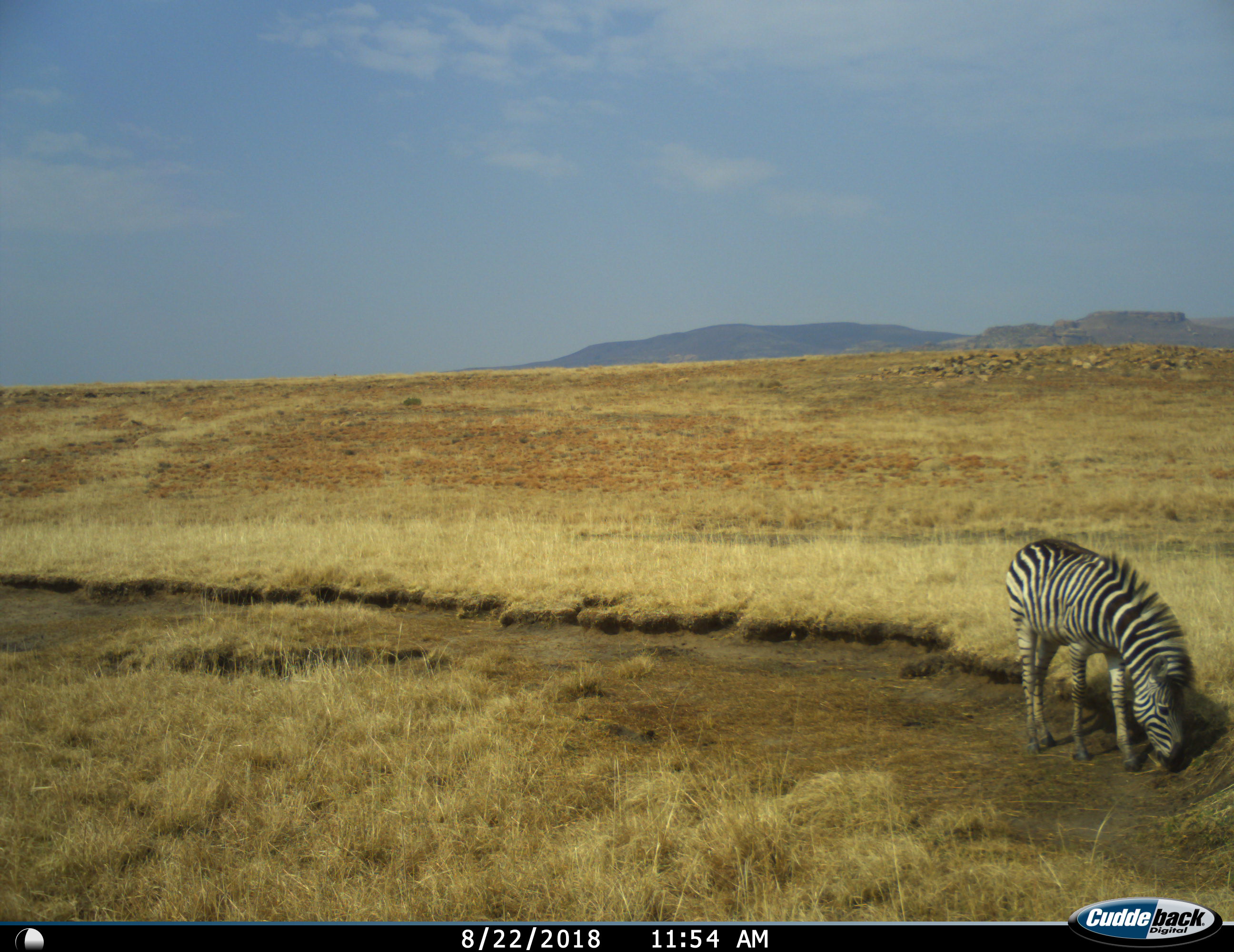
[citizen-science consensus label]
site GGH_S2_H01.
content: unidentified animal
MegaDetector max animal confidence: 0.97